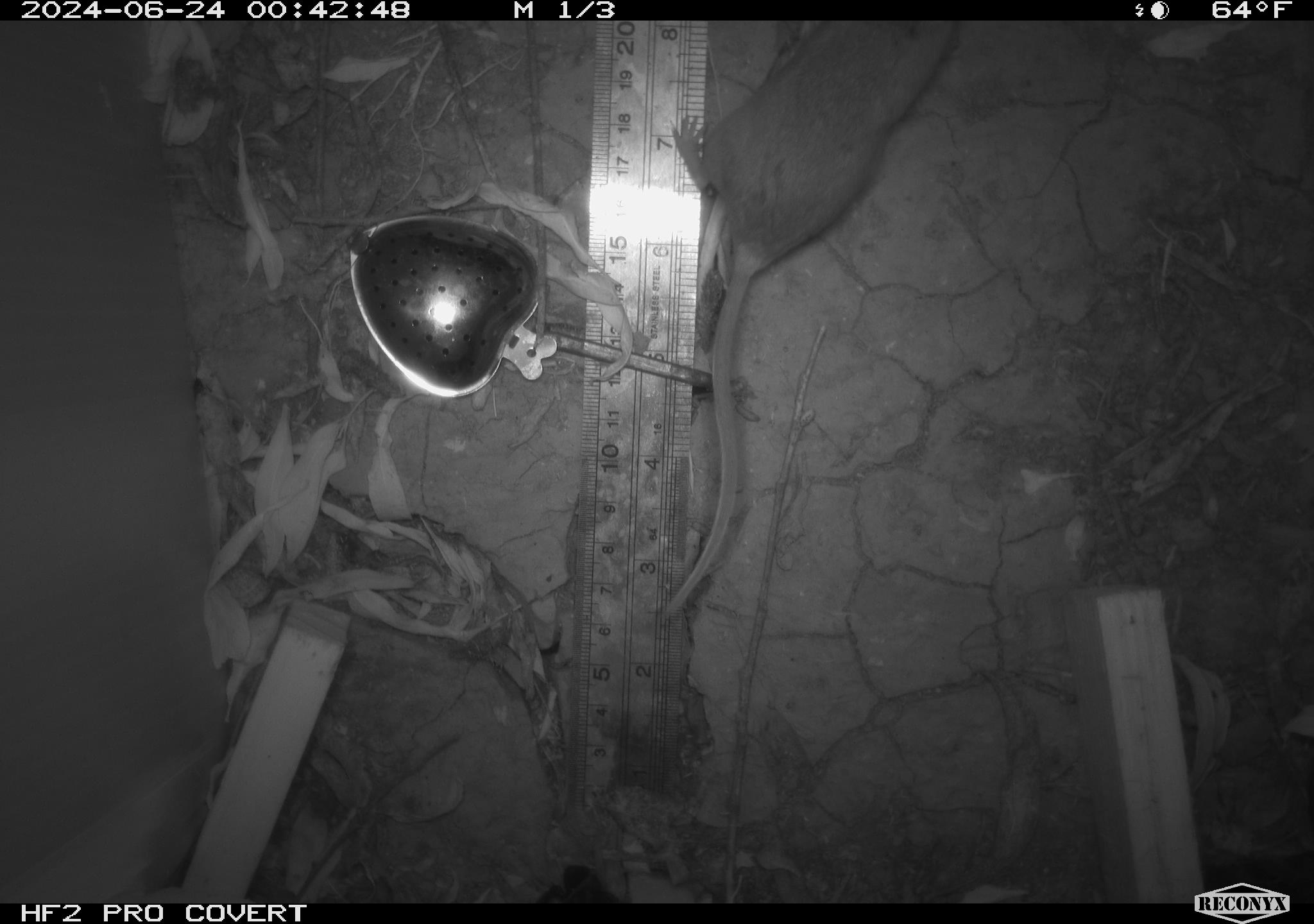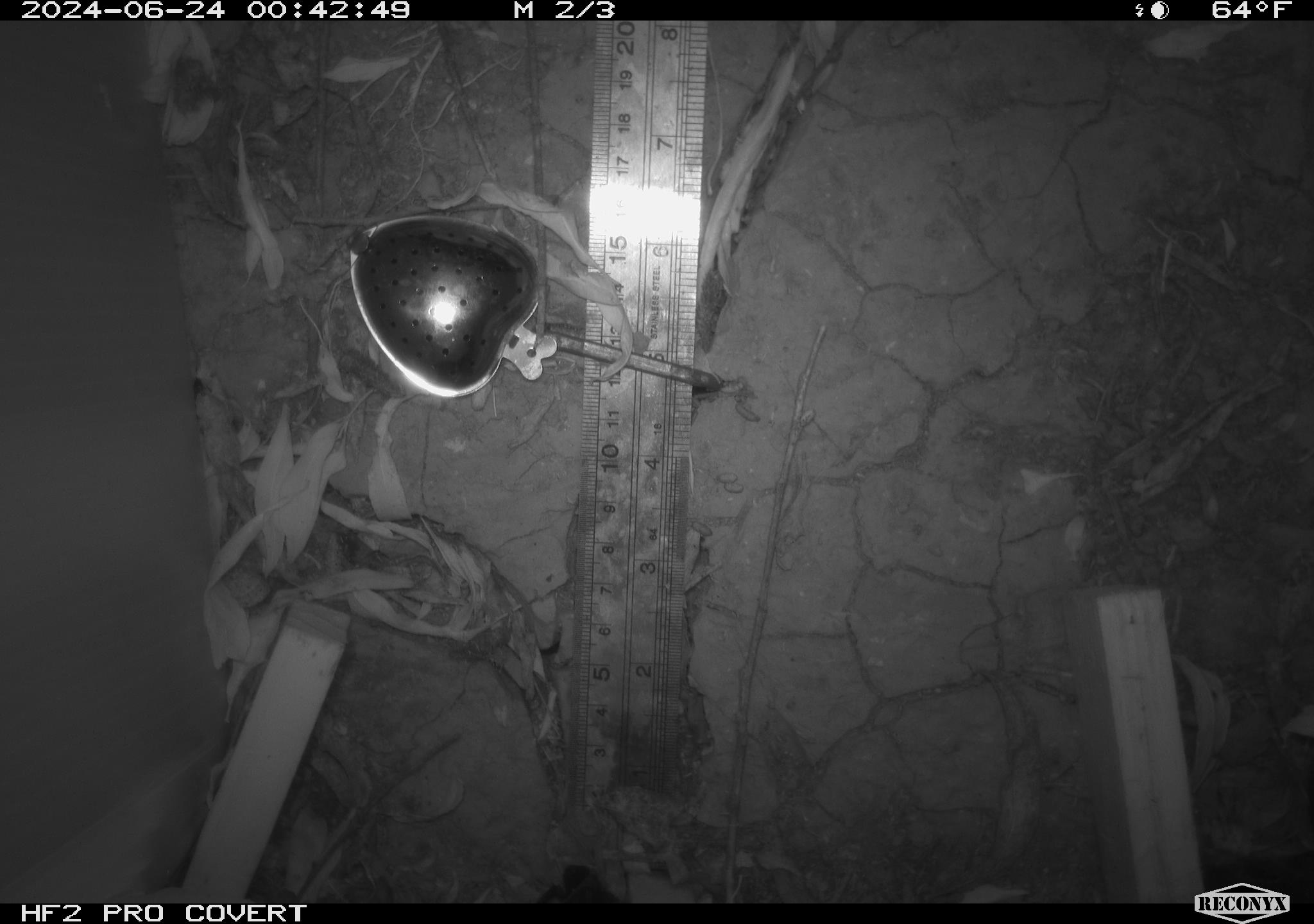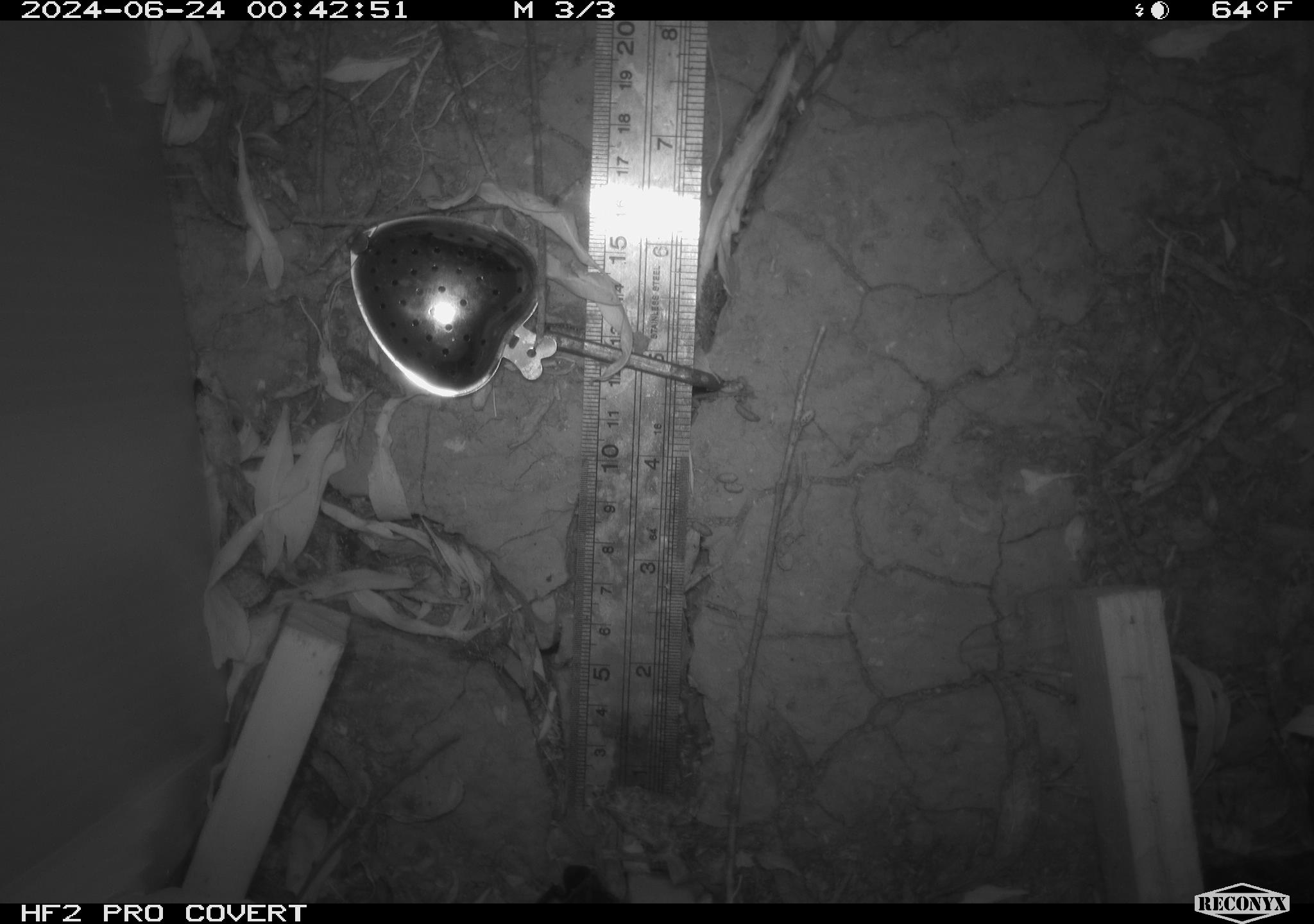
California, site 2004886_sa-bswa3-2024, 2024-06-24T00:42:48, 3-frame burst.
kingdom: Animalia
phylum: Chordata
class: Mammalia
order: Rodentia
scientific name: Rodentia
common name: mouse species